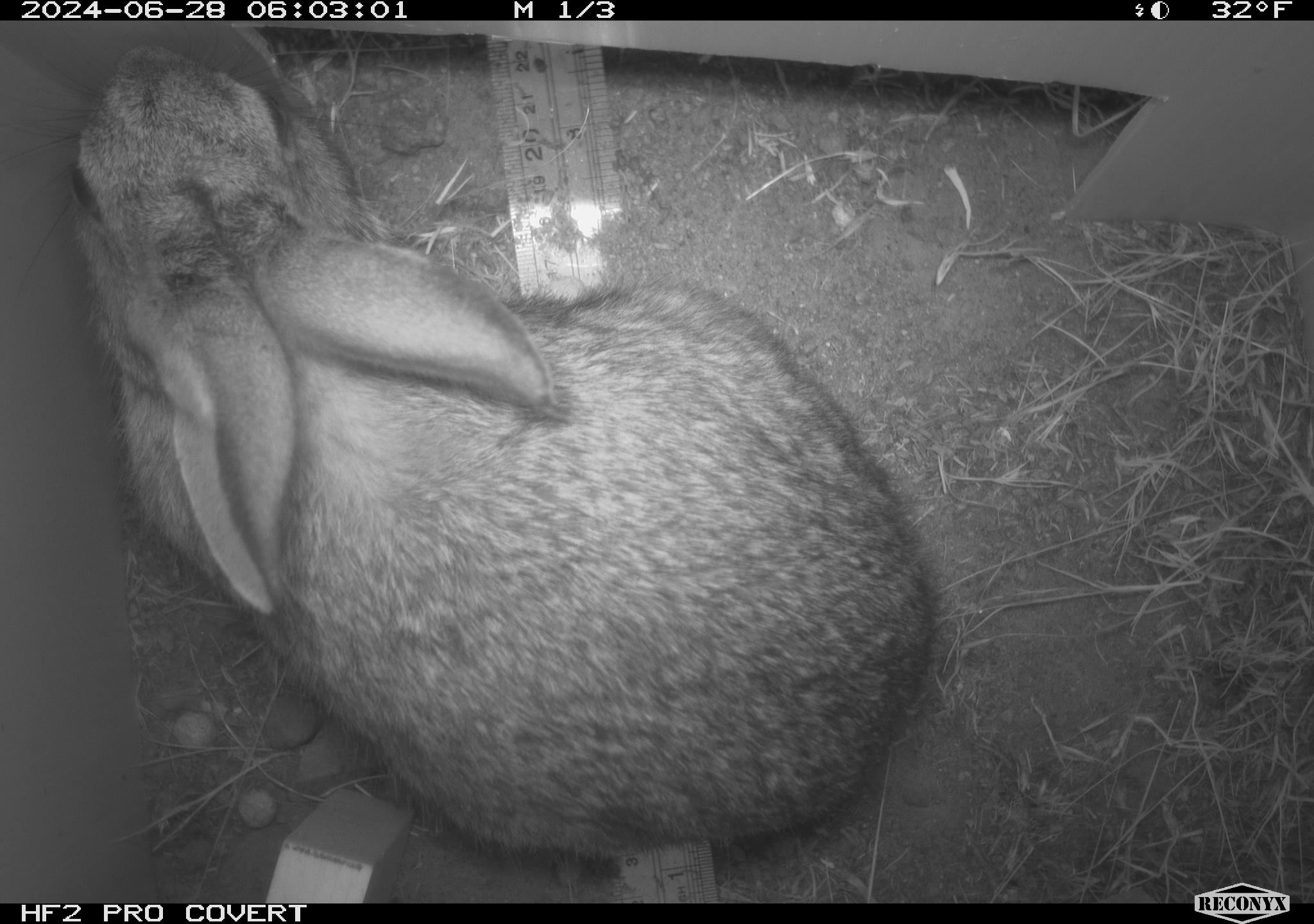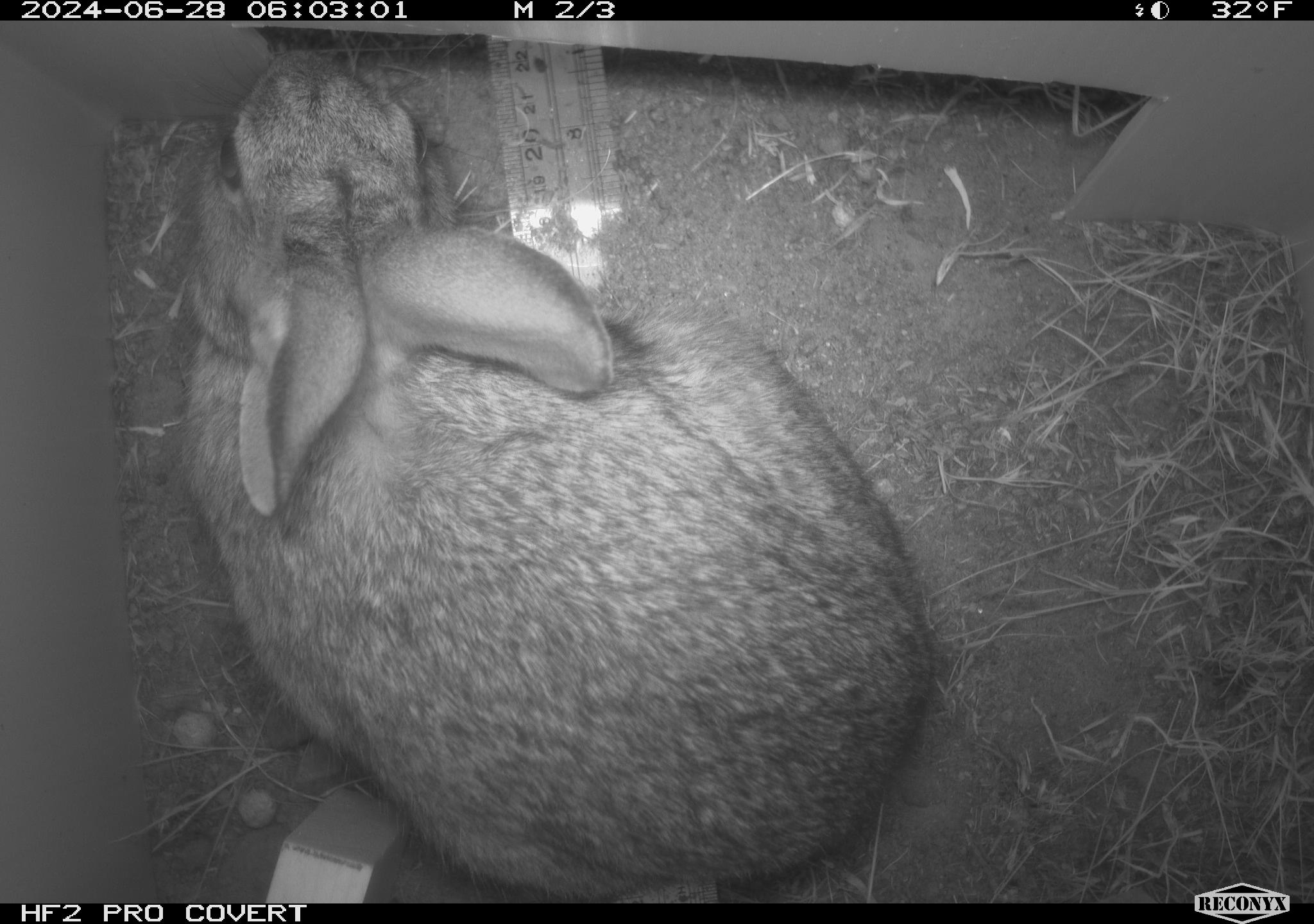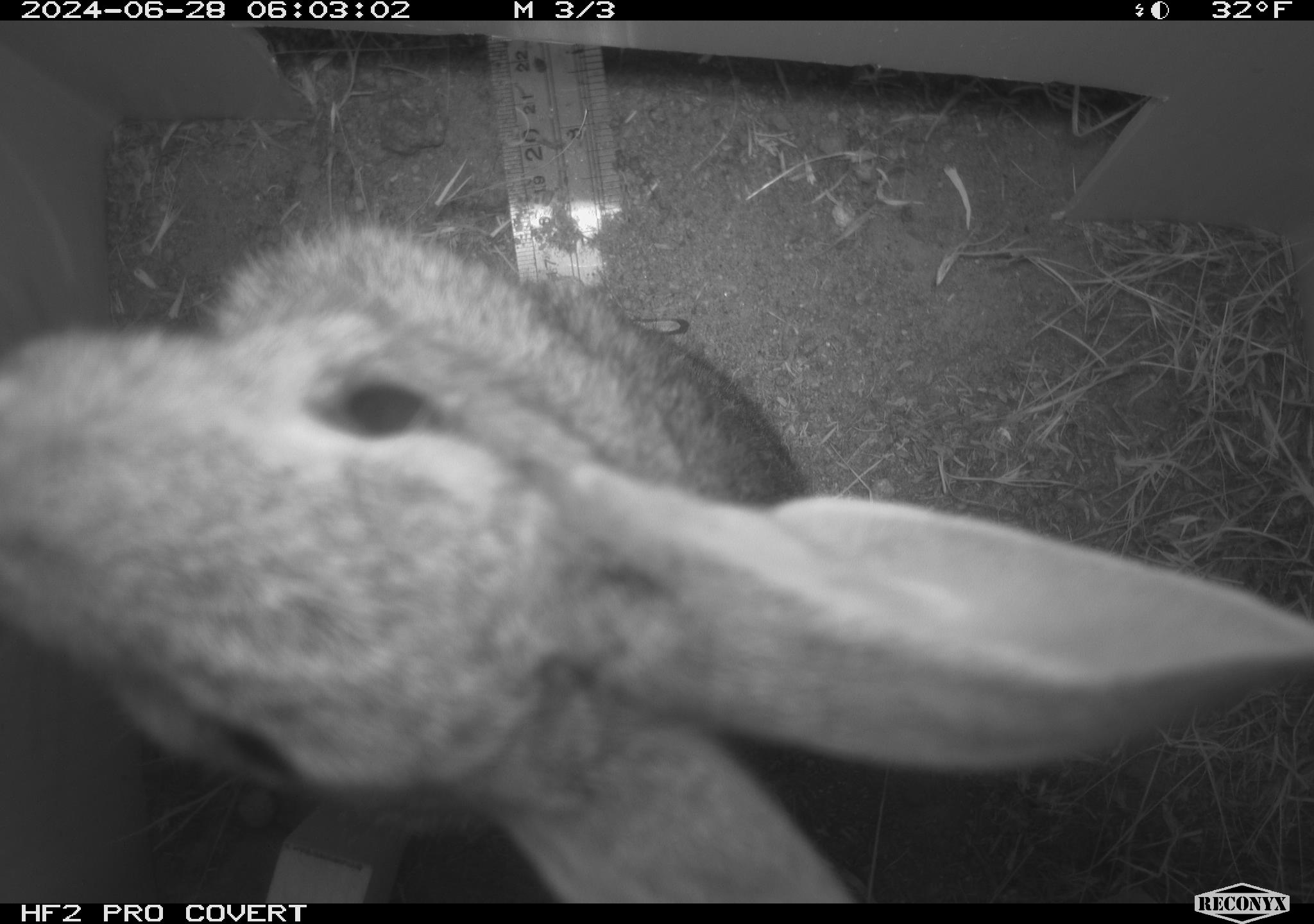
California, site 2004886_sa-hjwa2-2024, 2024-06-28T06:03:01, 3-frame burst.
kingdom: Animalia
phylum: Chordata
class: Mammalia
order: Lagomorpha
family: Leporidae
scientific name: Leporidae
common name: rabbit or hare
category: rabbit and hare family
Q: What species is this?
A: Rabbit and hare family (rabbit or hare) (Leporidae).